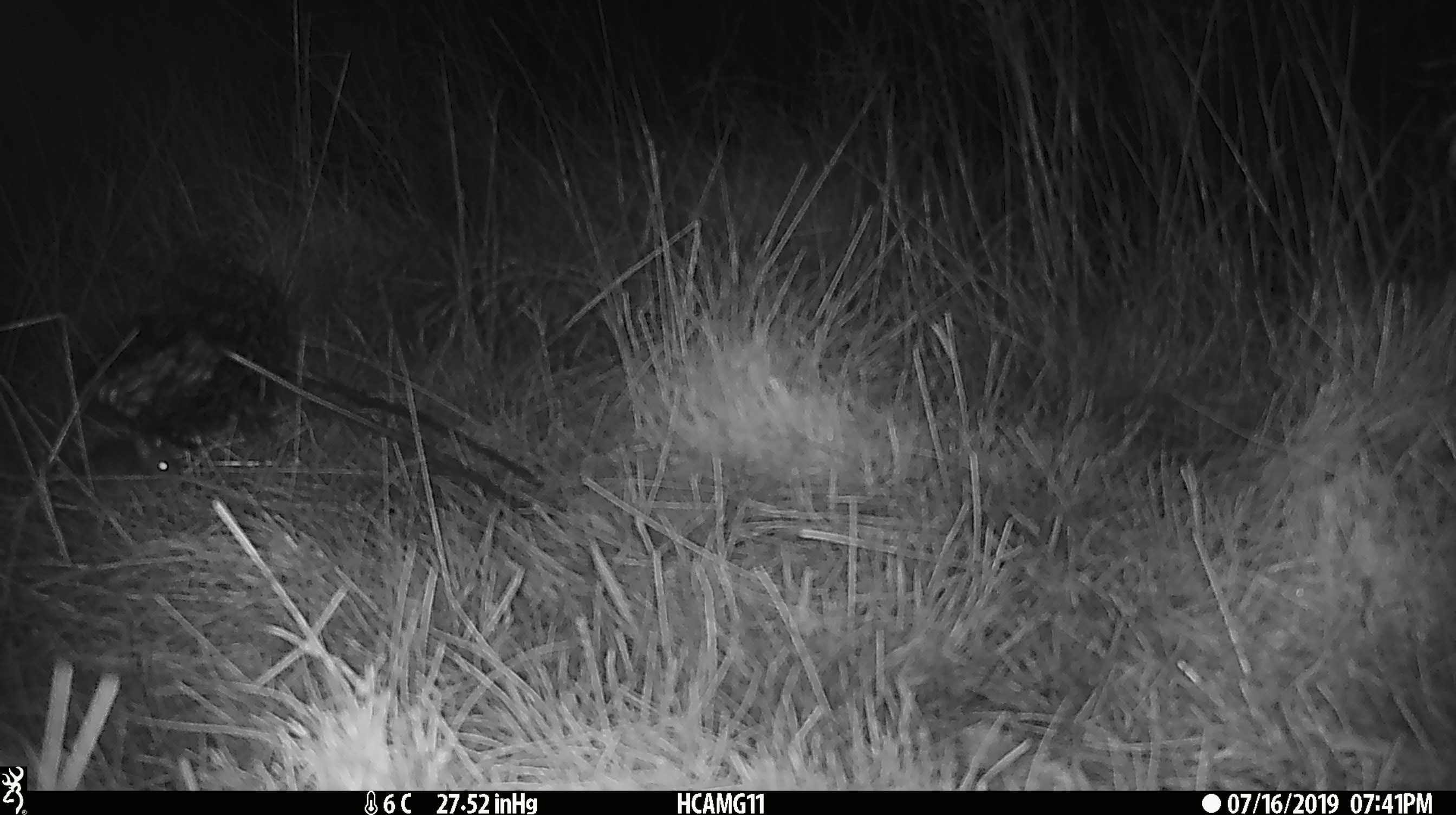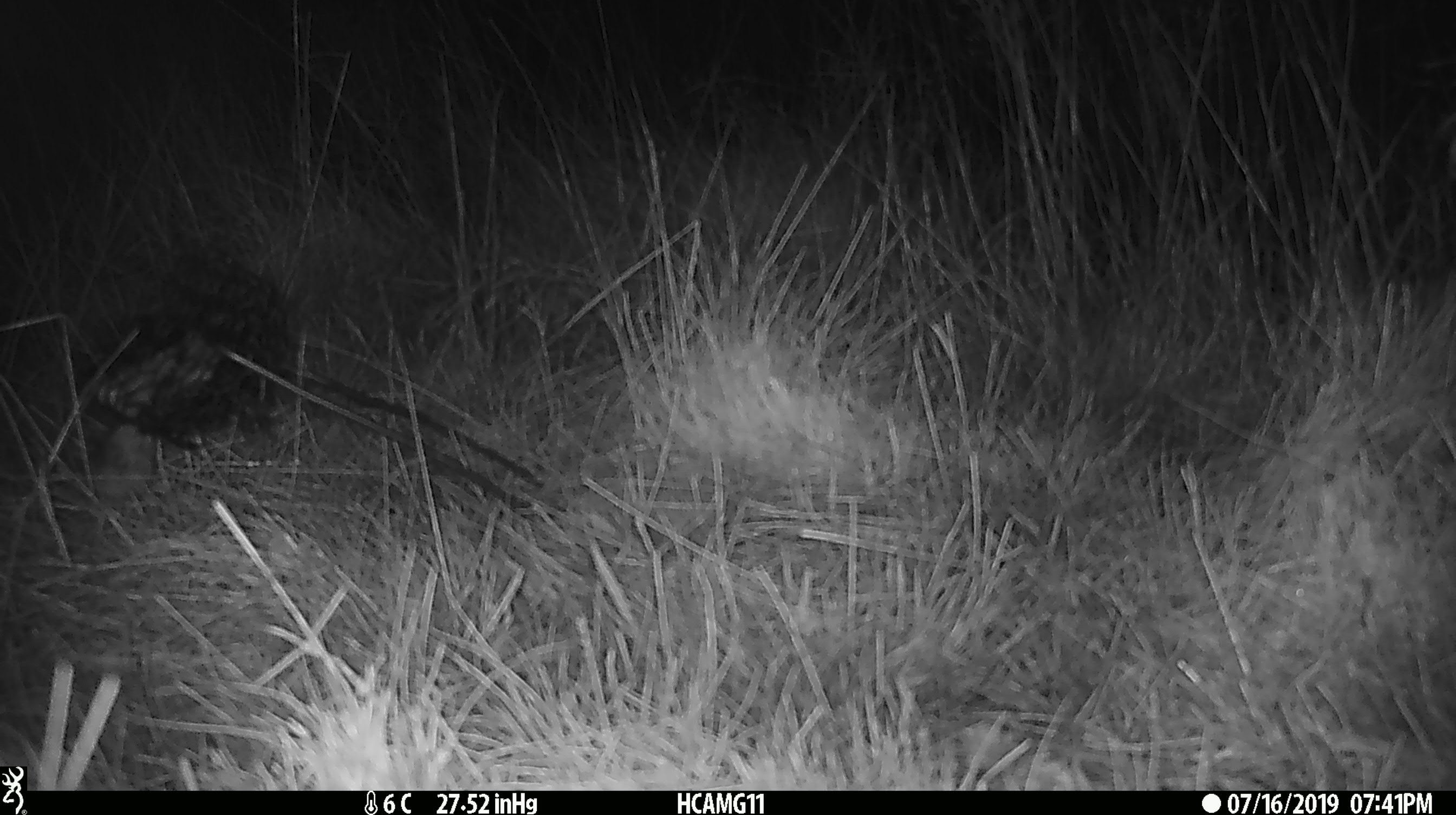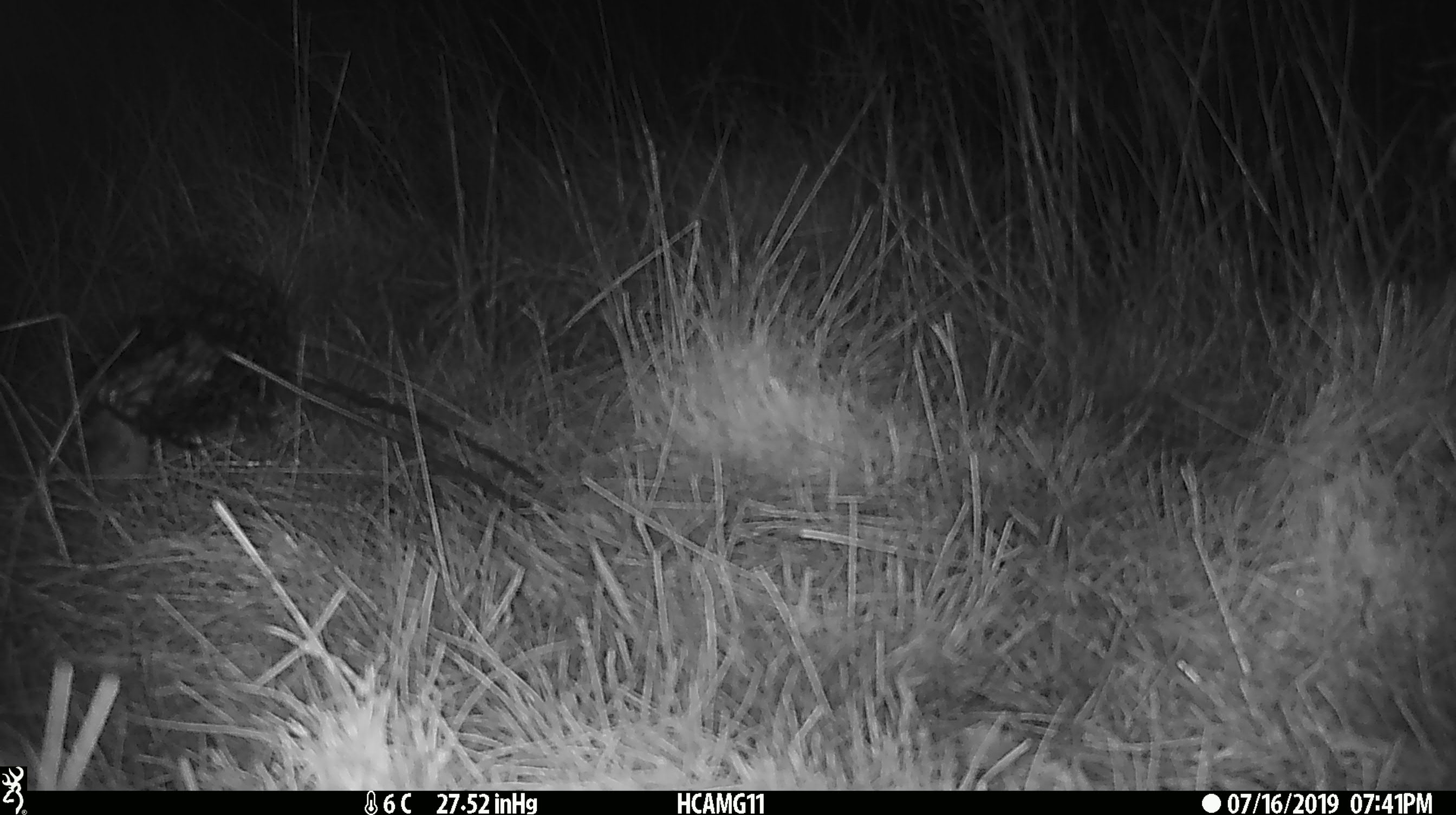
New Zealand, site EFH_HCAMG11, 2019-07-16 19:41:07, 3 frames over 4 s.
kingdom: Animalia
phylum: Chordata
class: Mammalia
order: Rodentia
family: Muridae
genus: Mus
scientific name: Mus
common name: mouse